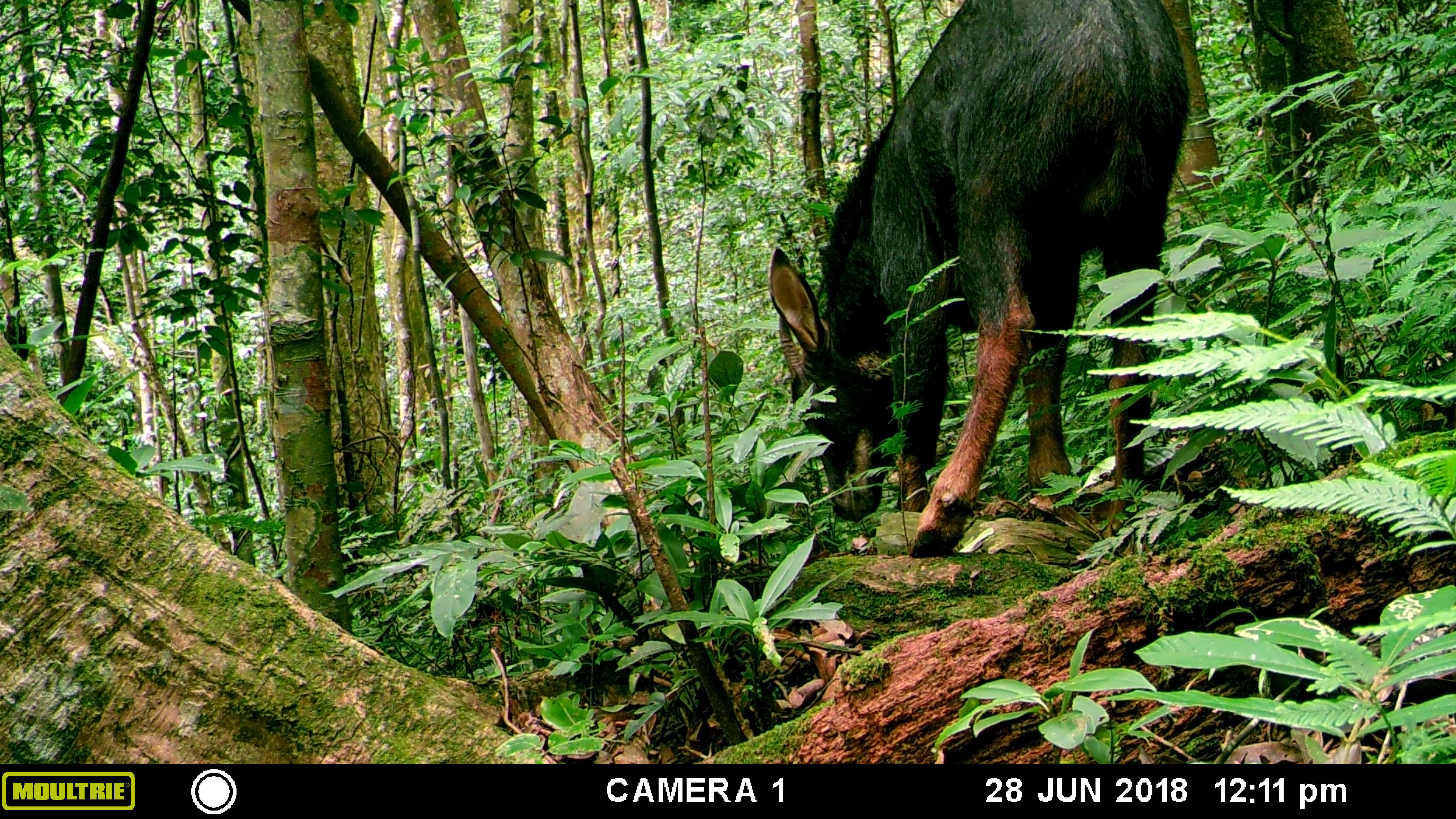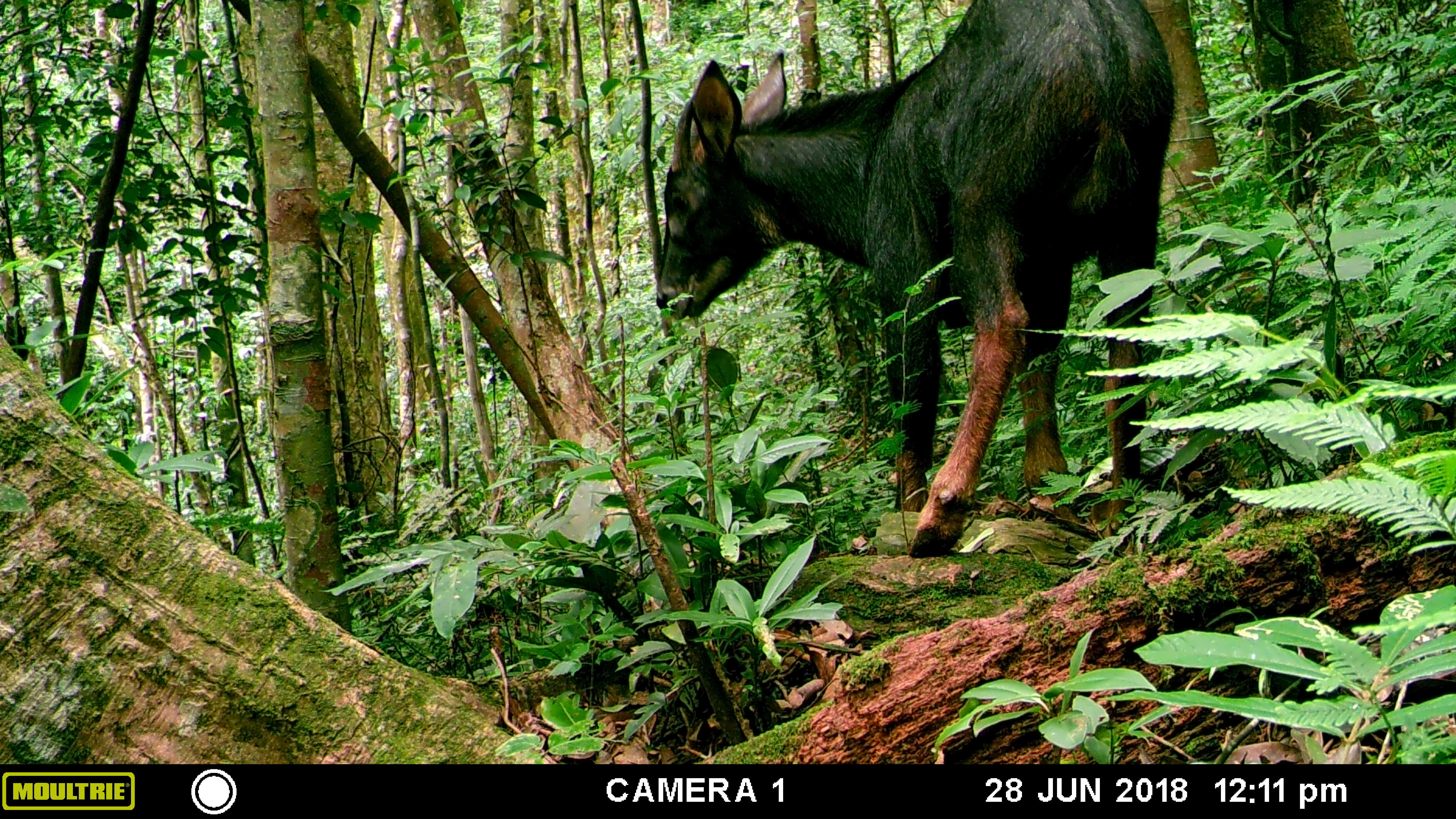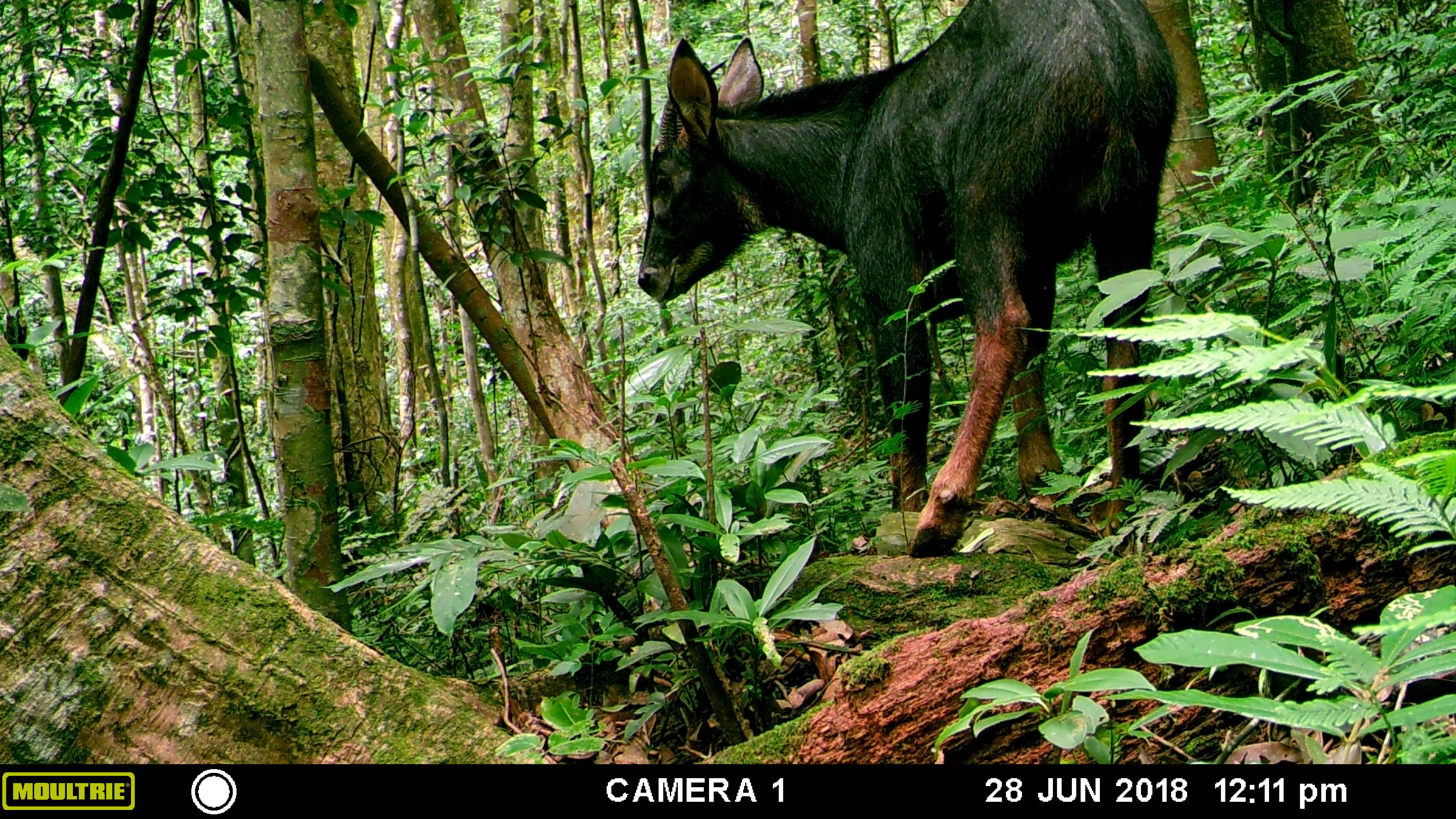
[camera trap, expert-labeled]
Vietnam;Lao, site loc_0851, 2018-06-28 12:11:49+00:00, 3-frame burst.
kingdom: Animalia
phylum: Chordata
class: Mammalia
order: Artiodactyla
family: Bovidae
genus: Capricornis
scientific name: Capricornis sumatraensis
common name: chinese serow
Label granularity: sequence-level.